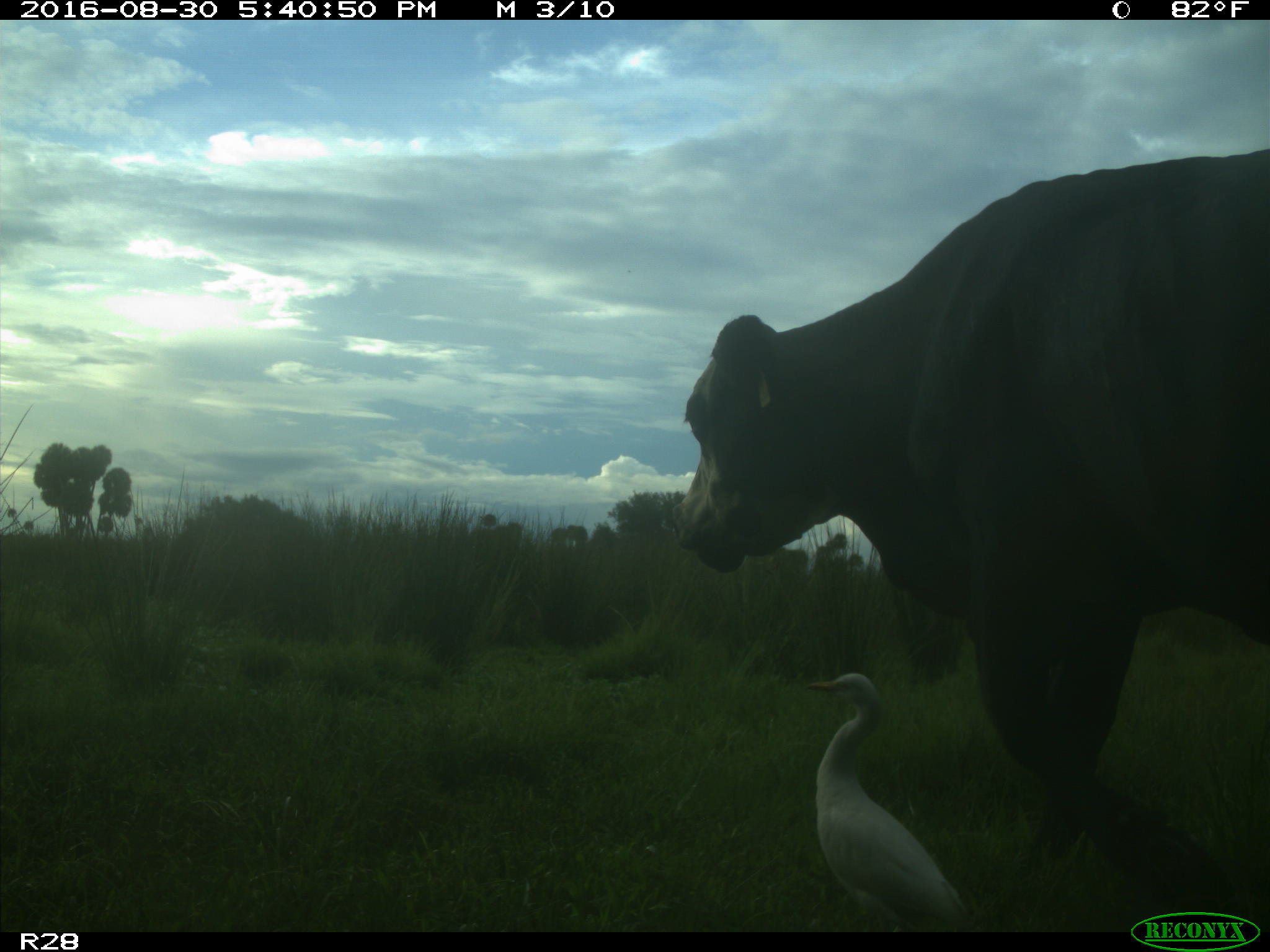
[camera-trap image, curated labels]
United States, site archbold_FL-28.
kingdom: Animalia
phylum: Chordata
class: Mammalia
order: Artiodactyla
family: Bovidae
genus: Bos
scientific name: Bos taurus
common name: domestic cow